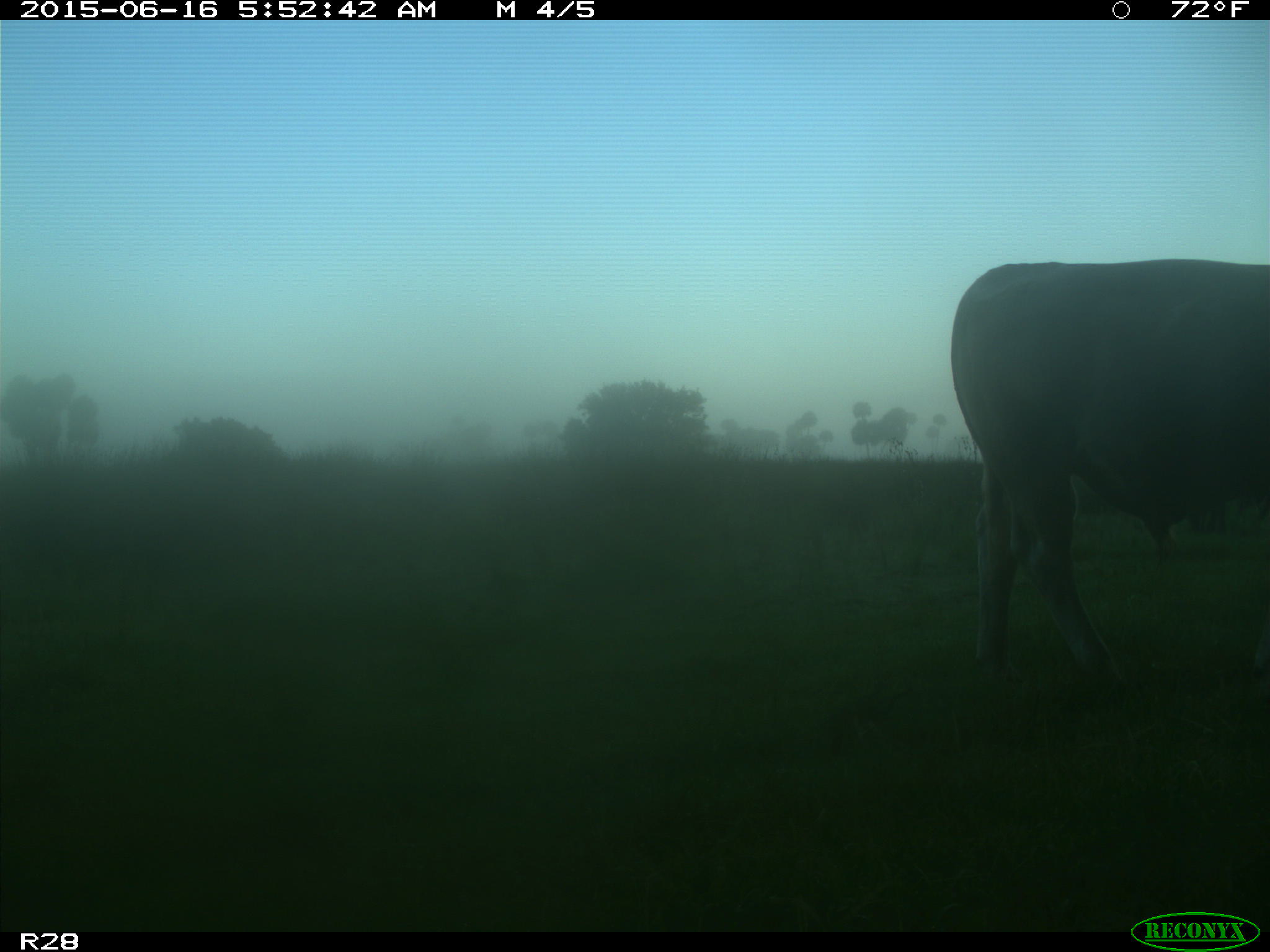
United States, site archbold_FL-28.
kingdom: Animalia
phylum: Chordata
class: Mammalia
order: Artiodactyla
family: Bovidae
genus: Bos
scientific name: Bos taurus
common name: domestic cow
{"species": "Bos taurus (domestic cow)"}